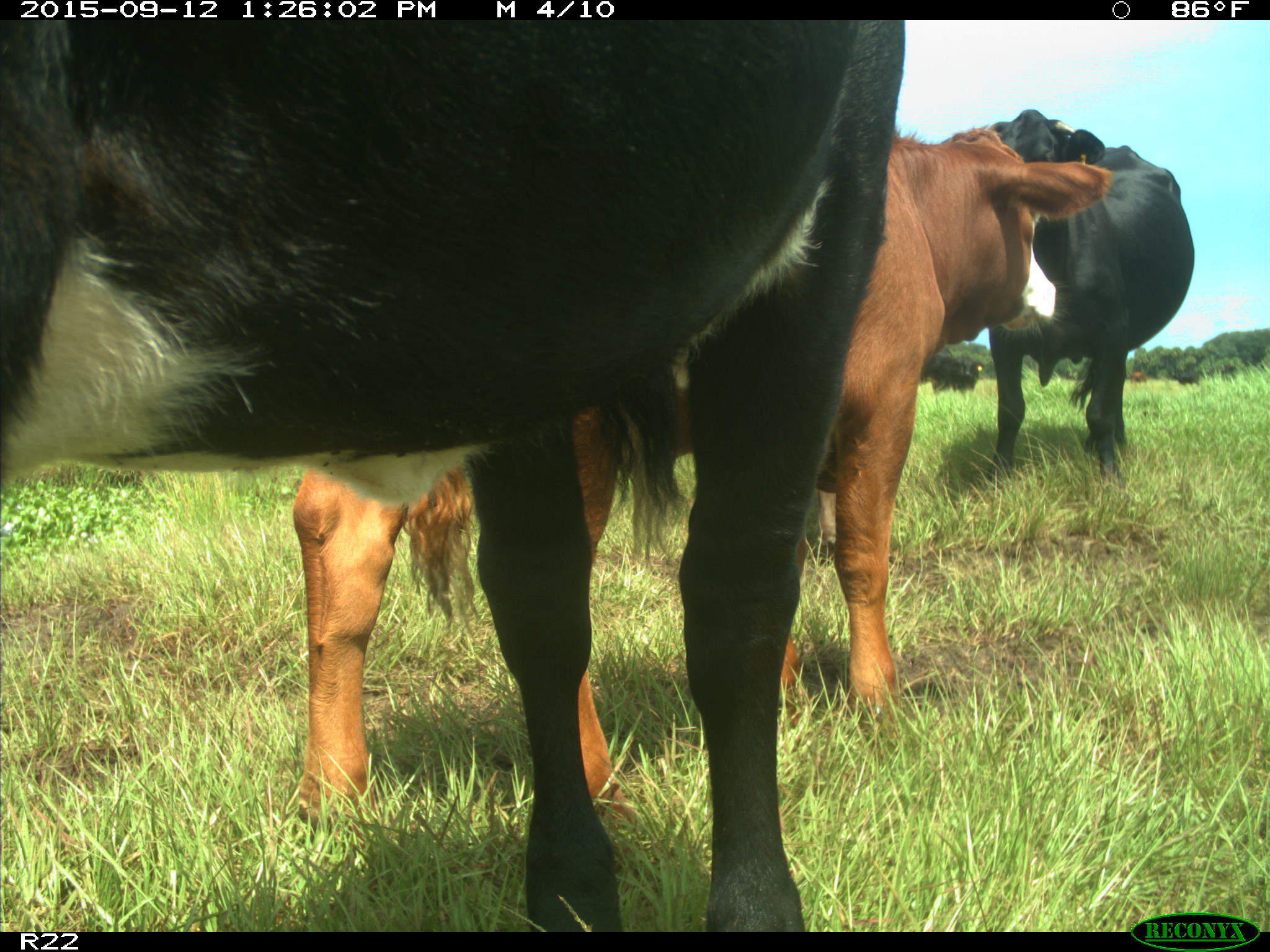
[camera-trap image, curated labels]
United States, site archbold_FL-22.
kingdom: Animalia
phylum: Chordata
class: Mammalia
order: Artiodactyla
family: Bovidae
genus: Bos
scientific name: Bos taurus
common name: domestic cow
Bos taurus (domestic cow).